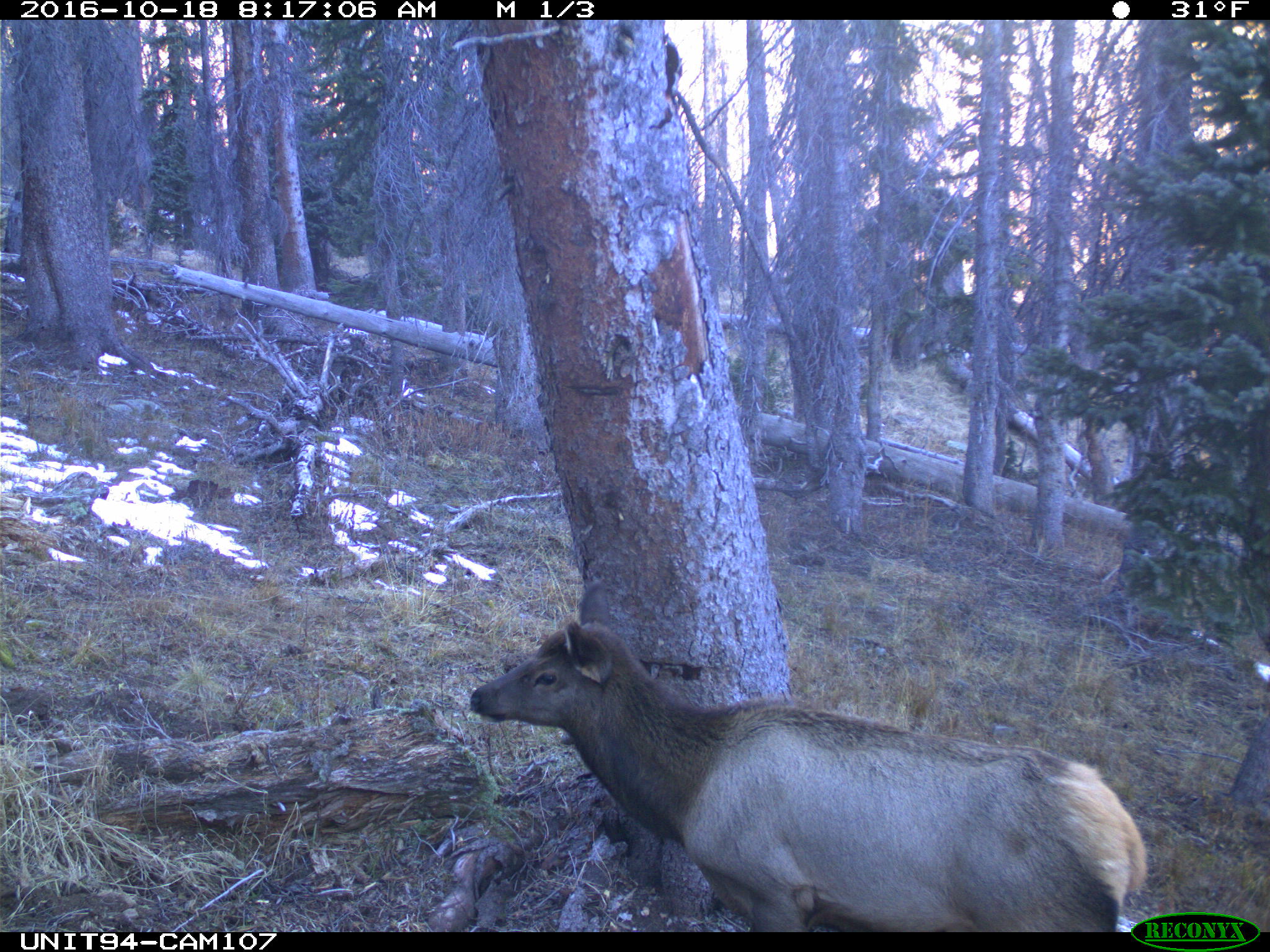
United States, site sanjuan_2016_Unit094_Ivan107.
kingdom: Animalia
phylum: Chordata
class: Mammalia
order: Artiodactyla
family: Cervidae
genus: Cervus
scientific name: Cervus elaphus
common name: red deer